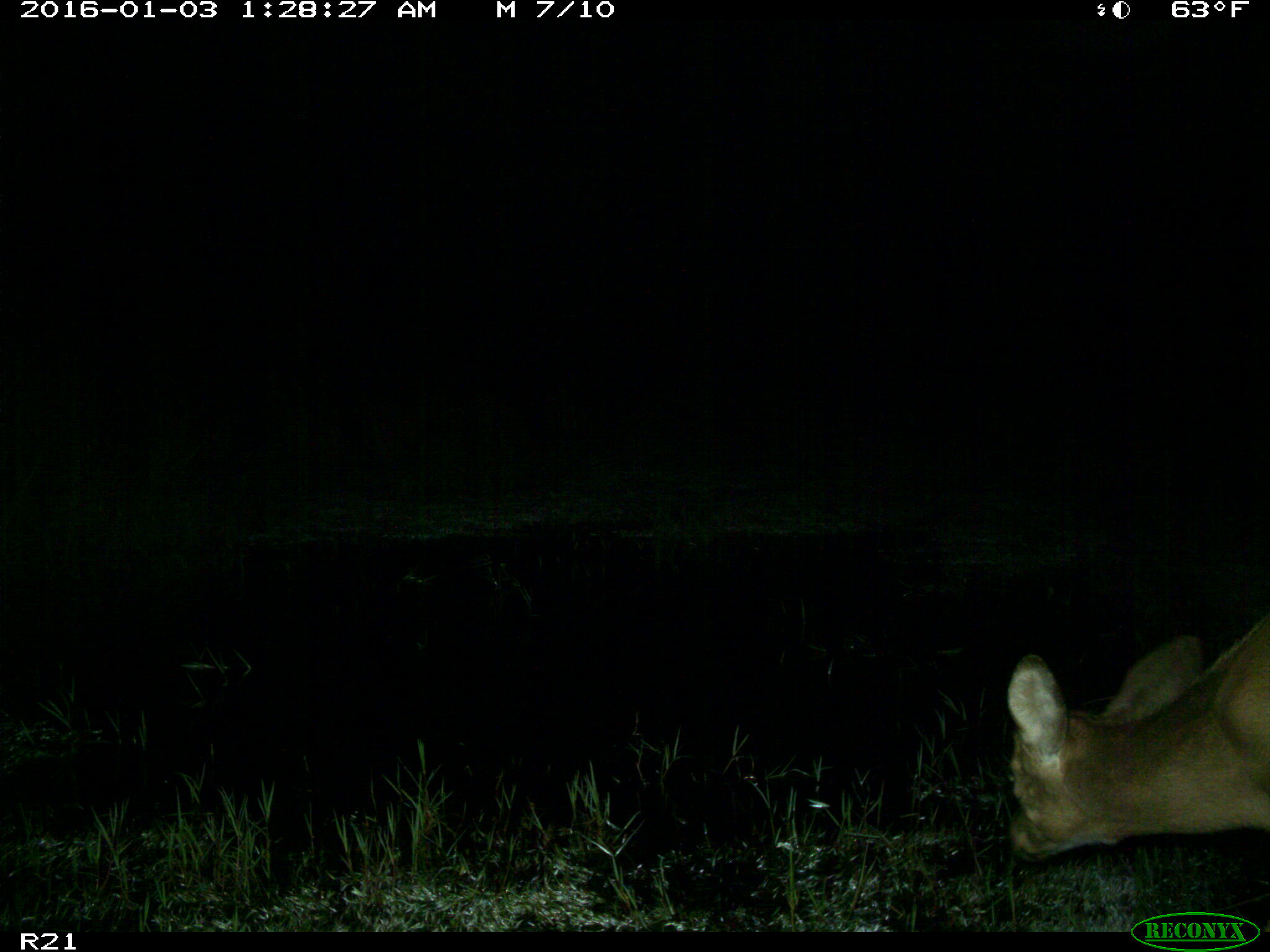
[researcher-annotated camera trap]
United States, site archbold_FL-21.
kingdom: Animalia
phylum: Chordata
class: Mammalia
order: Artiodactyla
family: Cervidae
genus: Odocoileus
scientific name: Odocoileus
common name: deer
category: unidentified deer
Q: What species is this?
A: Unidentified deer (deer) (Odocoileus).